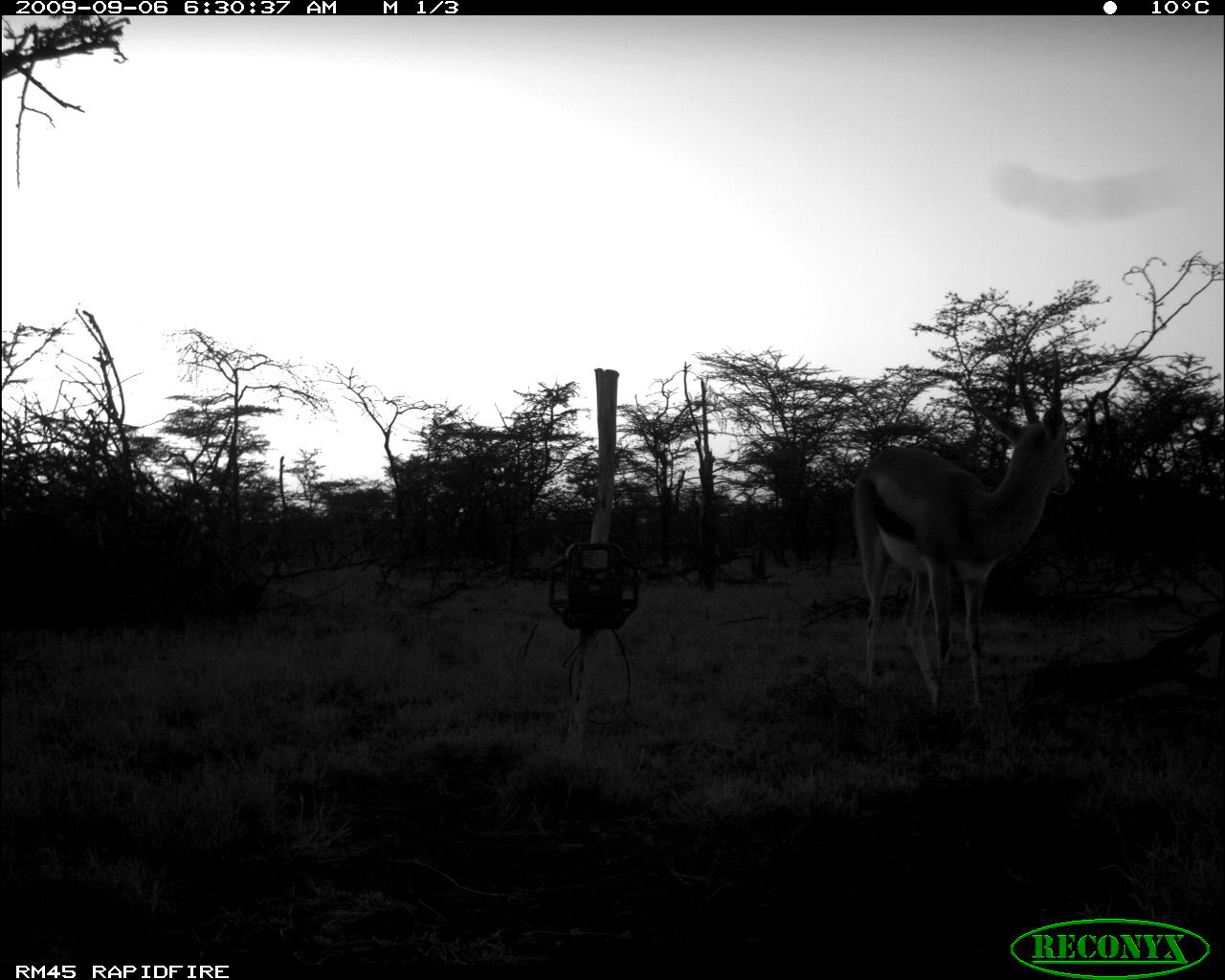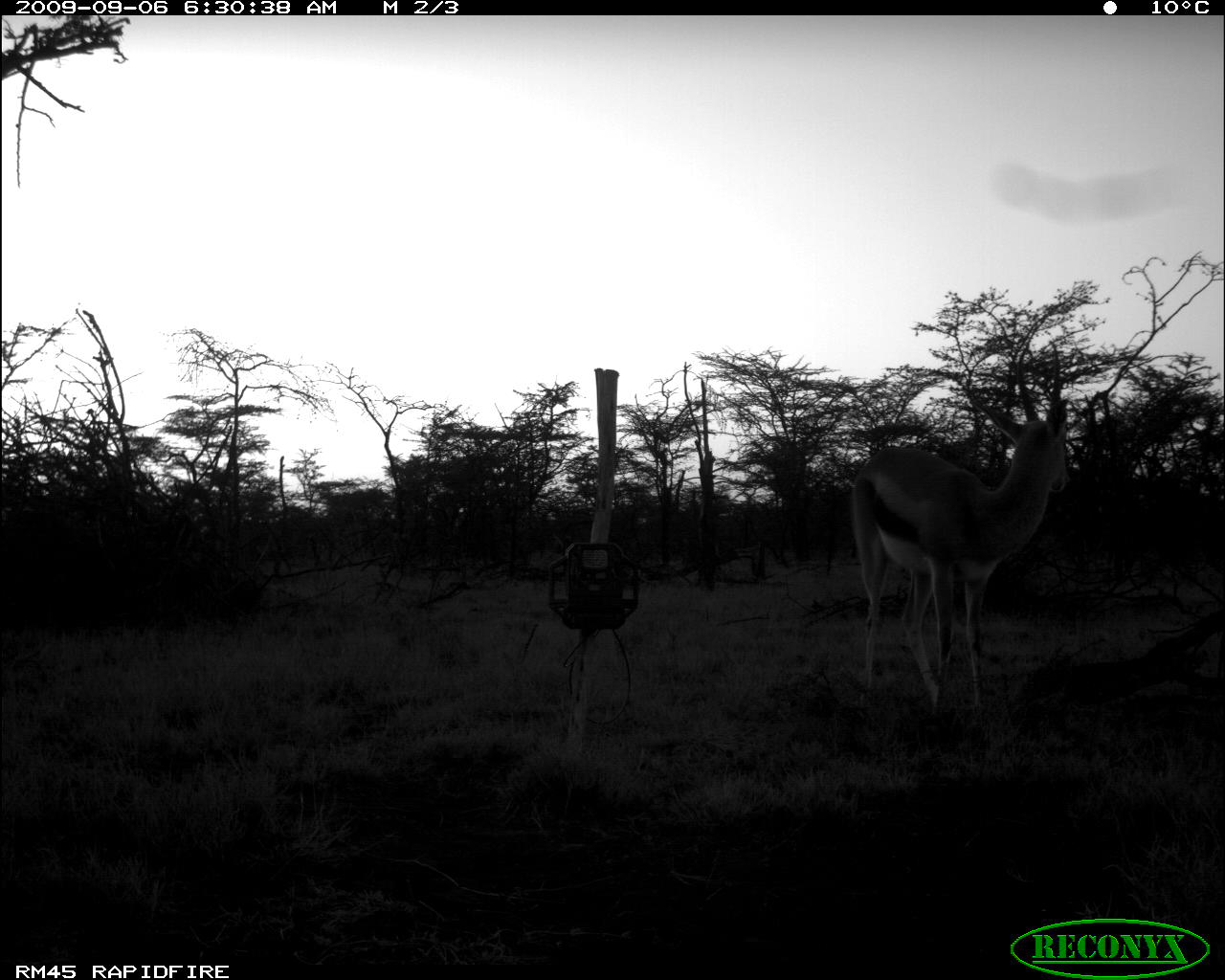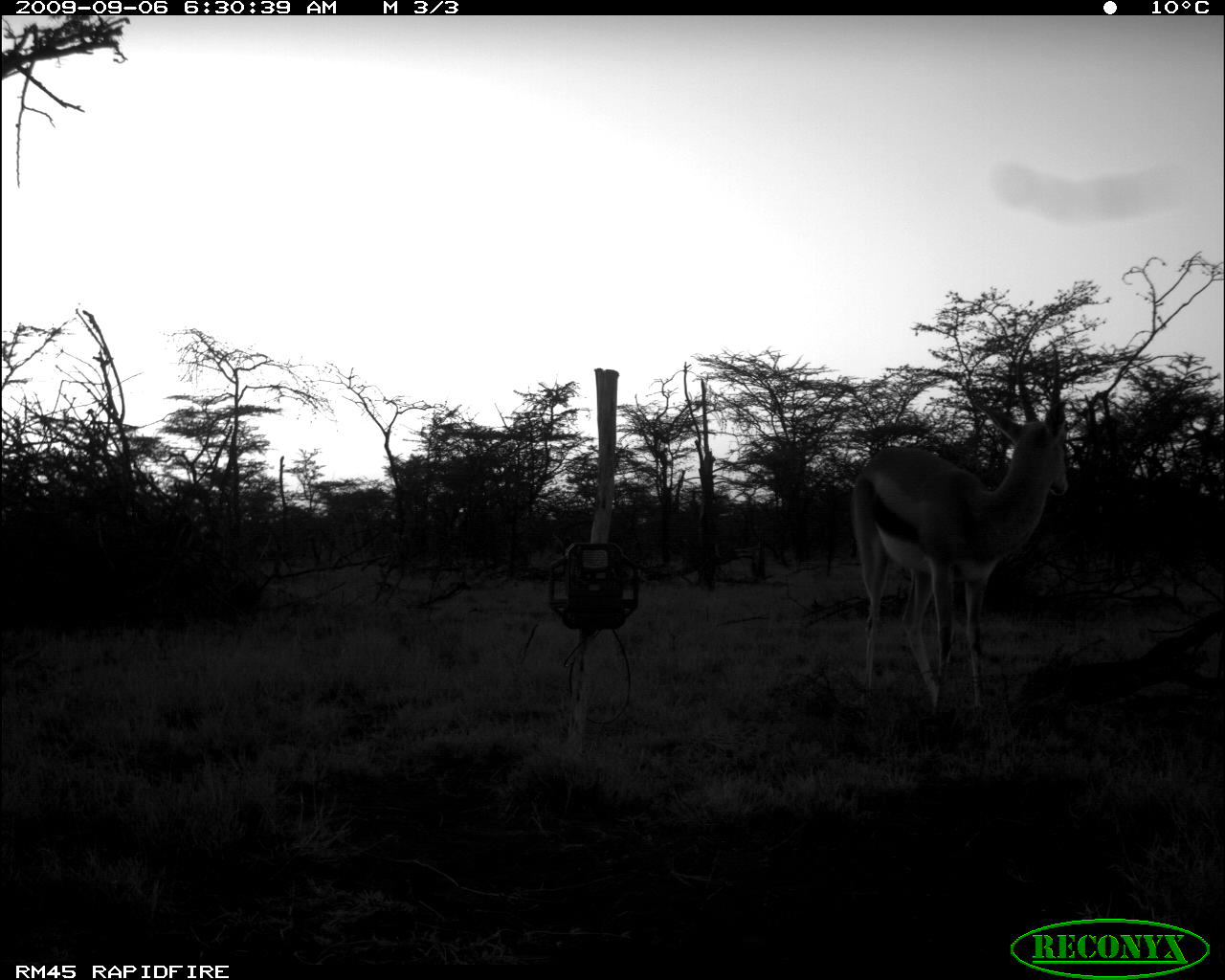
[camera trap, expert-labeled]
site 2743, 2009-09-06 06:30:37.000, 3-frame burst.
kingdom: Animalia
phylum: Chordata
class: Mammalia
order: Artiodactyla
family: Bovidae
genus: Nanger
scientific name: Nanger granti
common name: grant's gazelle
Nanger granti (grant's gazelle), count 1.